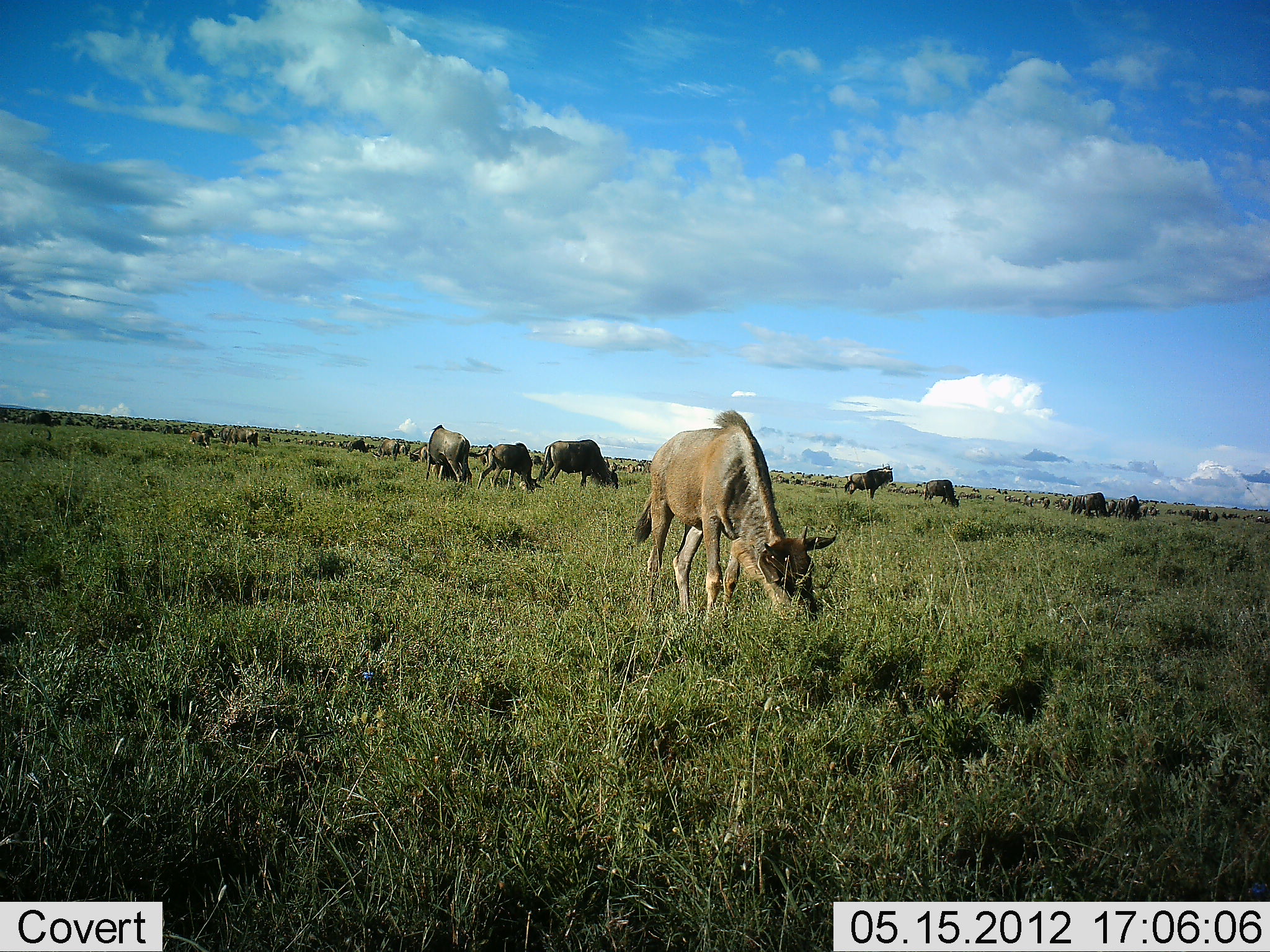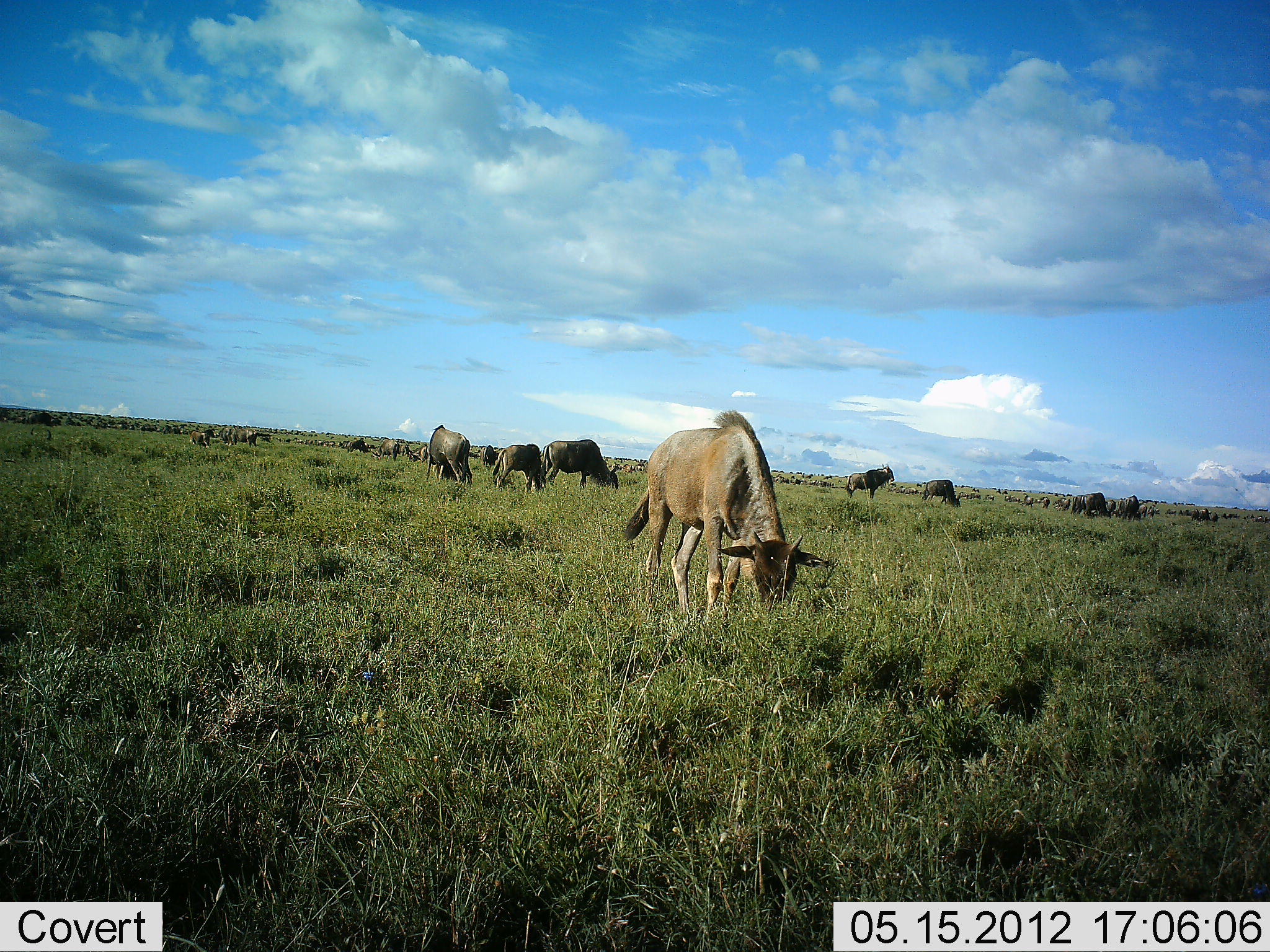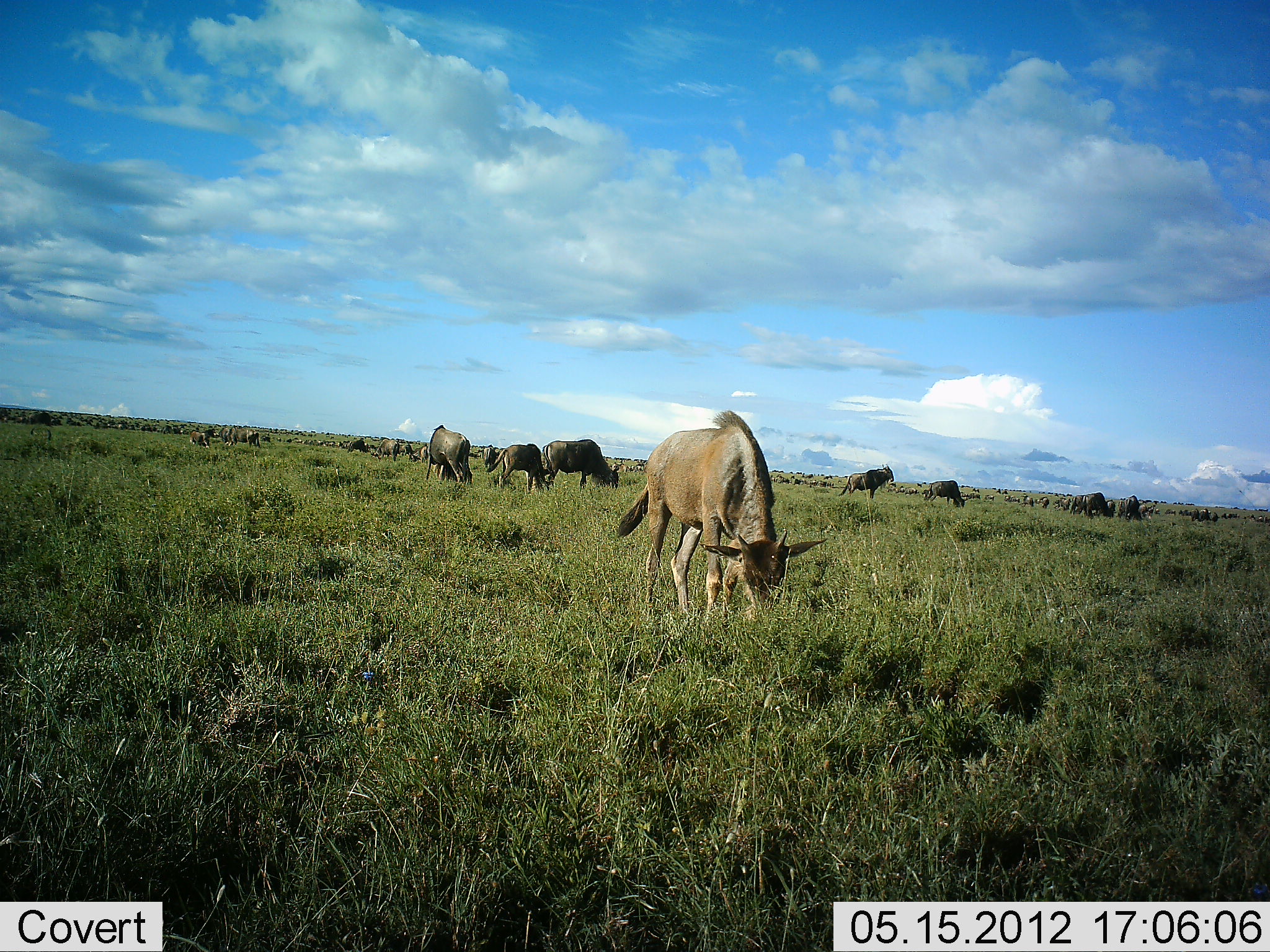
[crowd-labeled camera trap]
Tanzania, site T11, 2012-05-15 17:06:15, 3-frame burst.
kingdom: Animalia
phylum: Chordata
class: Mammalia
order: Artiodactyla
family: Bovidae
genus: Connochaetes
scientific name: Connochaetes taurinus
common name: blue wildebeest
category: wildebeest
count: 11-50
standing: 64%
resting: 0%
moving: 9%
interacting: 0%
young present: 36%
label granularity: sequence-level